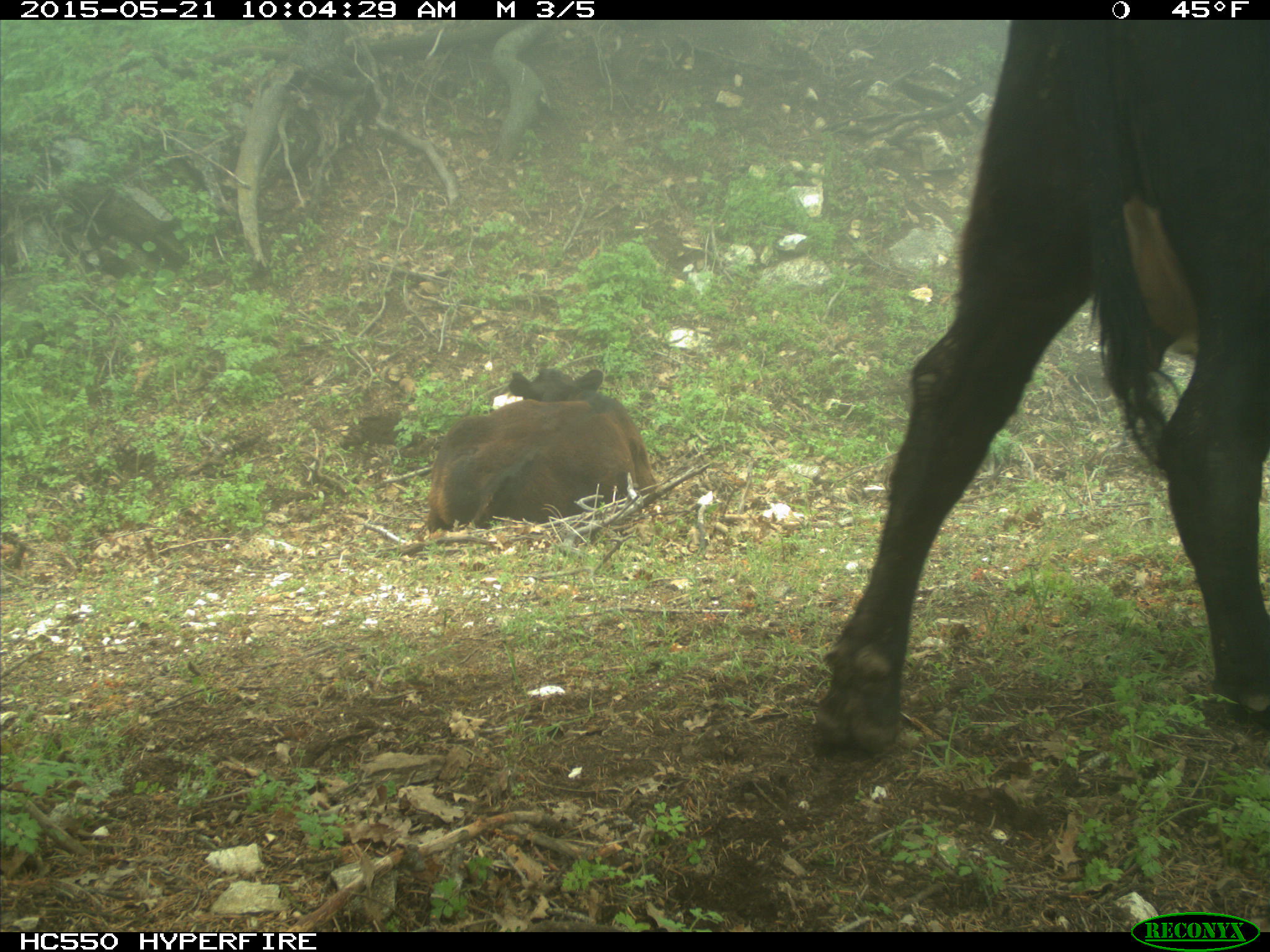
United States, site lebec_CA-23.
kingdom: Animalia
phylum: Chordata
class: Mammalia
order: Artiodactyla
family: Bovidae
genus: Bos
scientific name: Bos taurus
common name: domestic cow